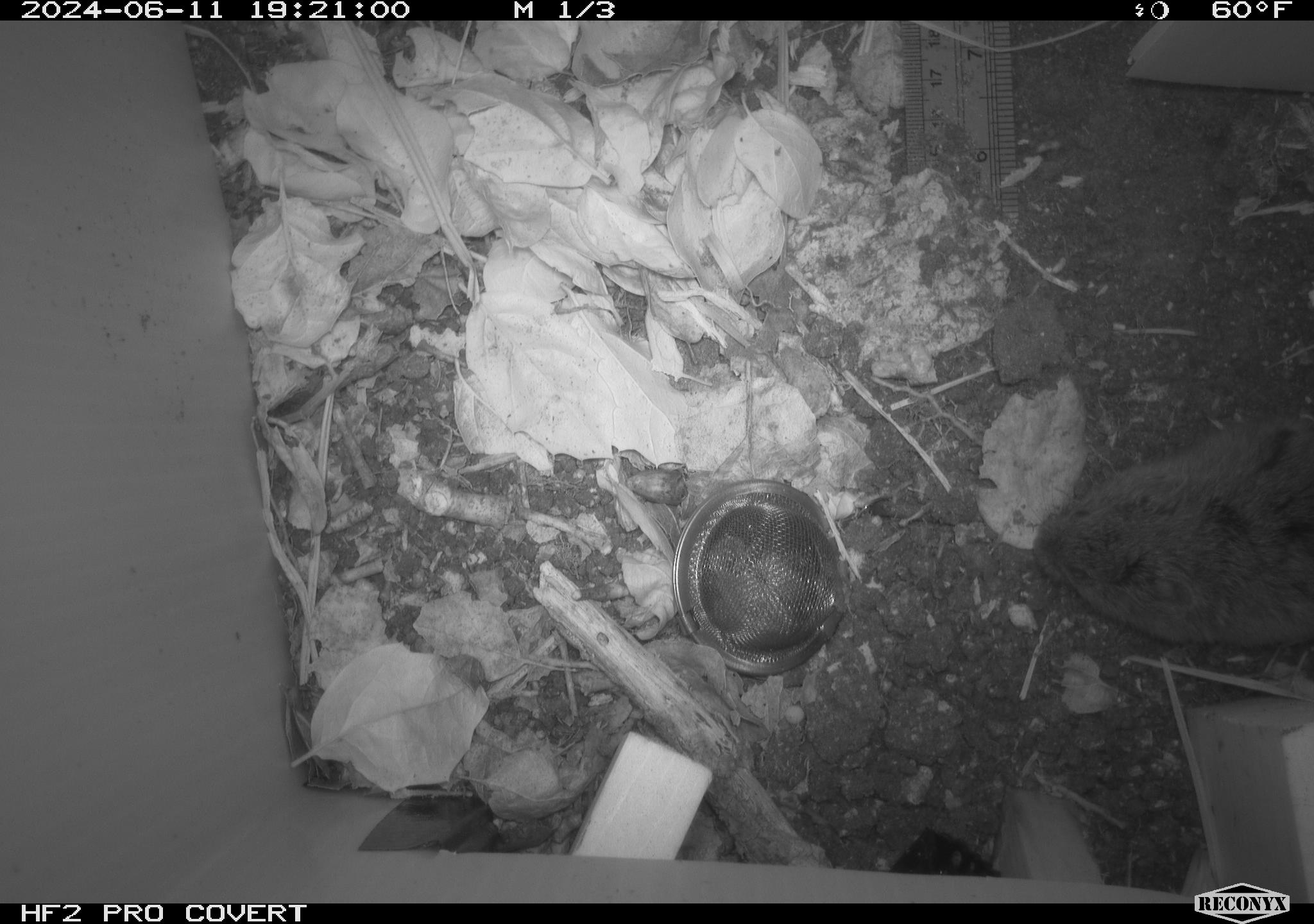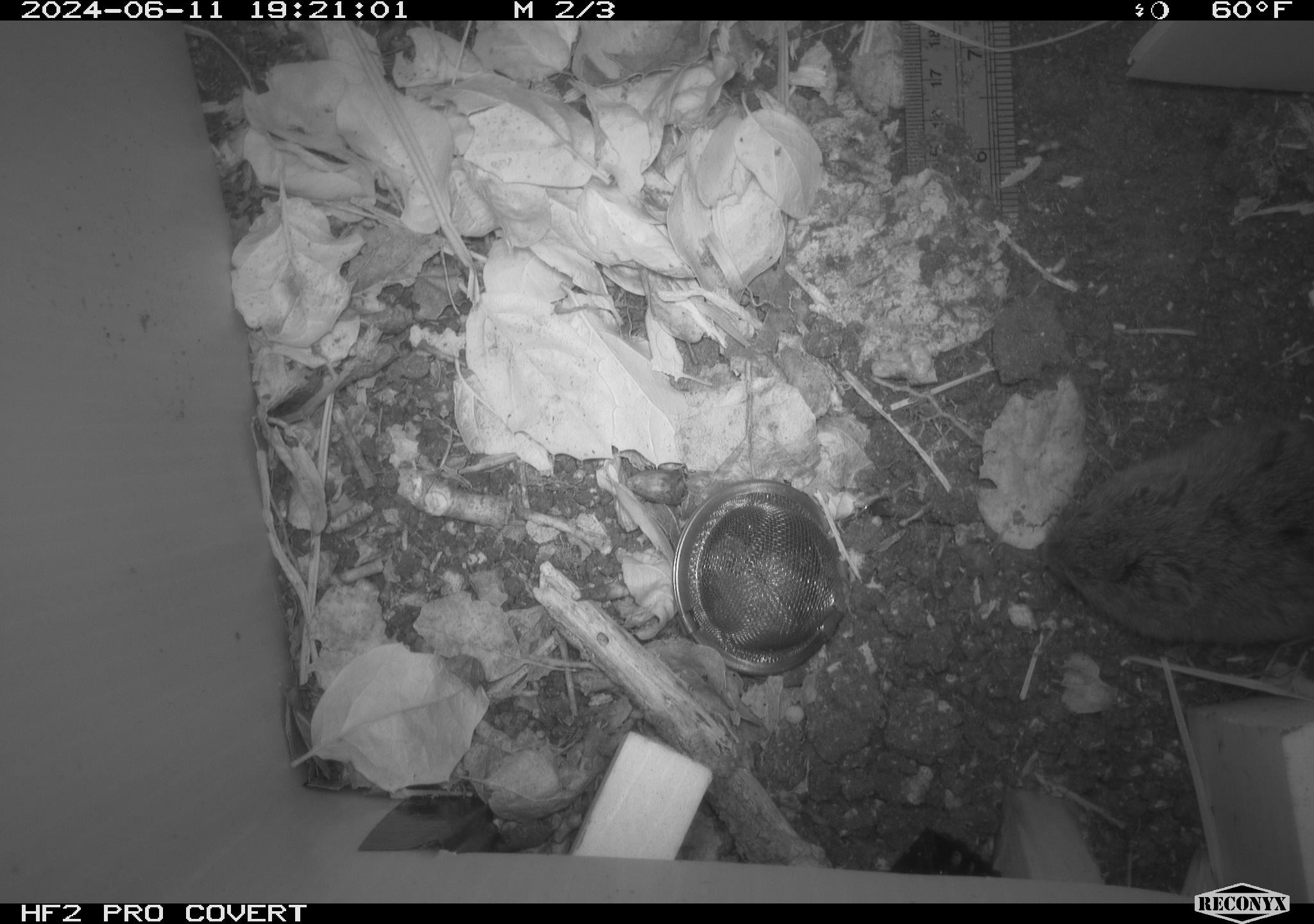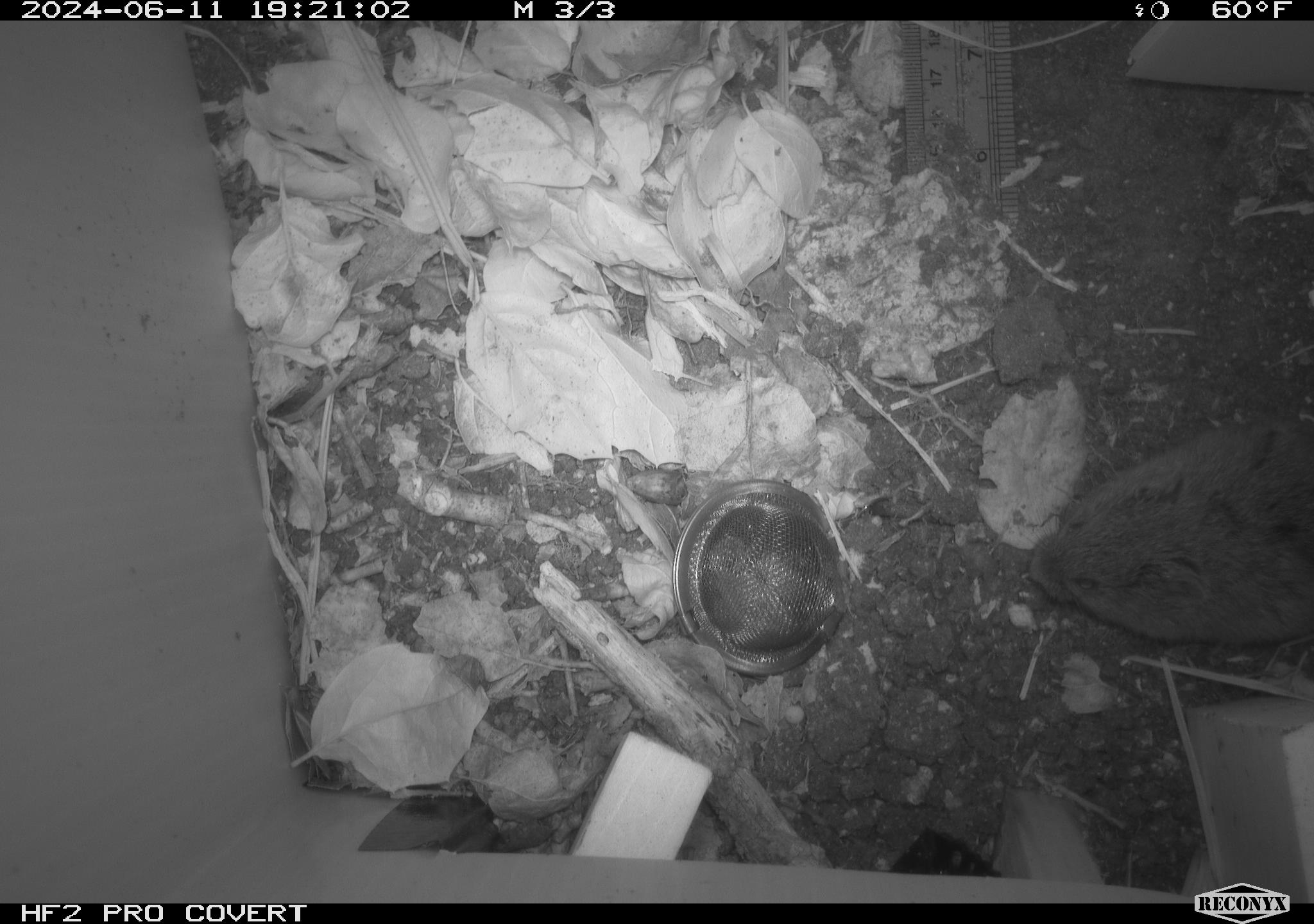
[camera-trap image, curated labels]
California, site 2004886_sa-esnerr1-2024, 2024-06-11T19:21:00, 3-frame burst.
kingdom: Animalia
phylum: Chordata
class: Mammalia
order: Rodentia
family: Cricetidae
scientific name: Cricetidae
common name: hamsters, voles, lemmings, and allies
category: cricetidae family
Cricetidae family (hamsters, voles, lemmings, and allies) (Cricetidae).